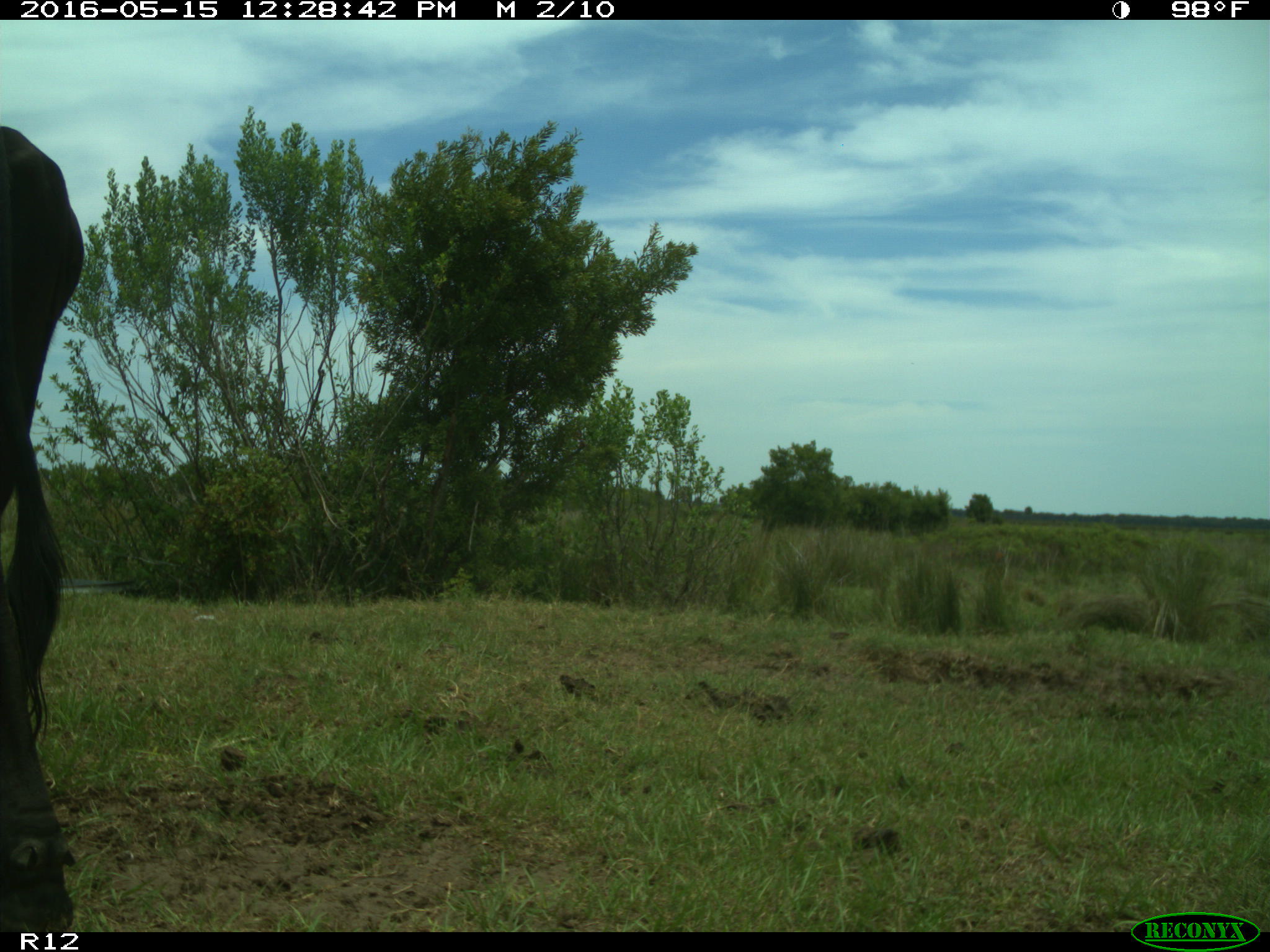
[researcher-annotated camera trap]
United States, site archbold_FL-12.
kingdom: Animalia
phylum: Chordata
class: Mammalia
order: Artiodactyla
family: Bovidae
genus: Bos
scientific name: Bos taurus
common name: domestic cow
Bos taurus (domestic cow).